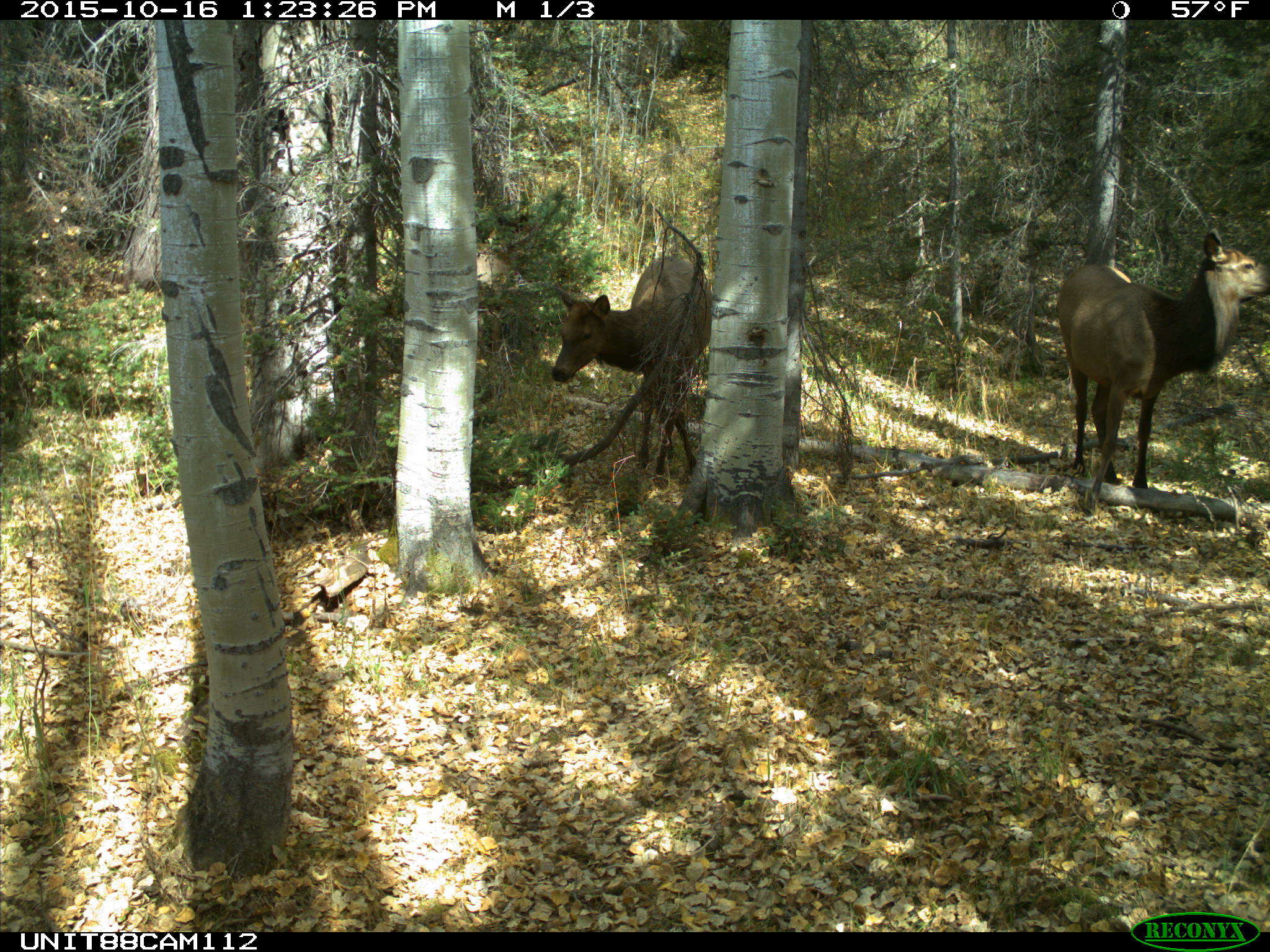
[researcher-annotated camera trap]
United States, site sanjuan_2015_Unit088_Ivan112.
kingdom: Animalia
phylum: Chordata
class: Mammalia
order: Artiodactyla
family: Cervidae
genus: Cervus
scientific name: Cervus elaphus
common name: red deer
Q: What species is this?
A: Cervus elaphus (red deer).